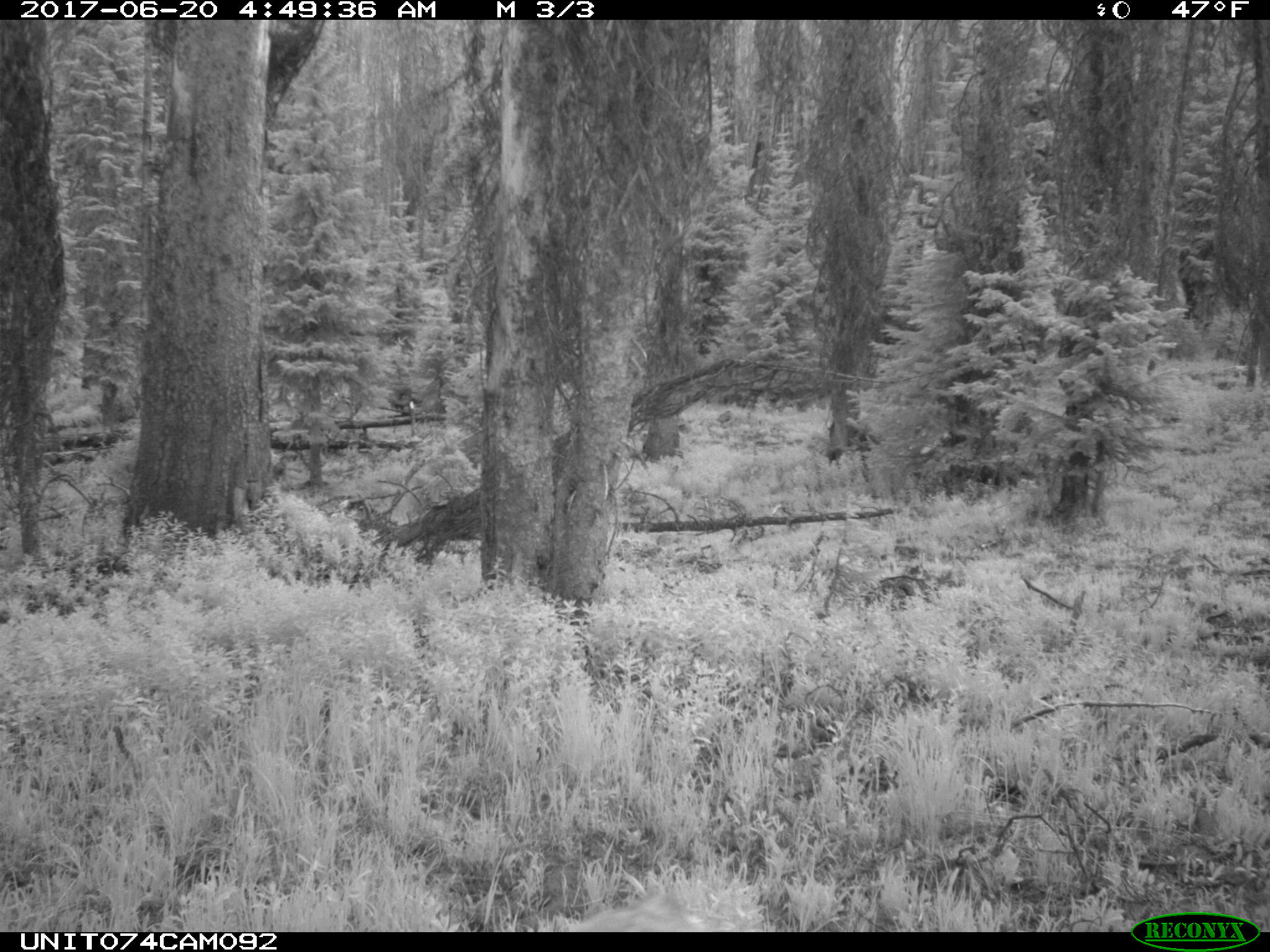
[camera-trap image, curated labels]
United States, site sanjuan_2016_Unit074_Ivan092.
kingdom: Animalia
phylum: Chordata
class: Mammalia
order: Artiodactyla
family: Cervidae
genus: Odocoileus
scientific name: Odocoileus hemionus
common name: mule deer